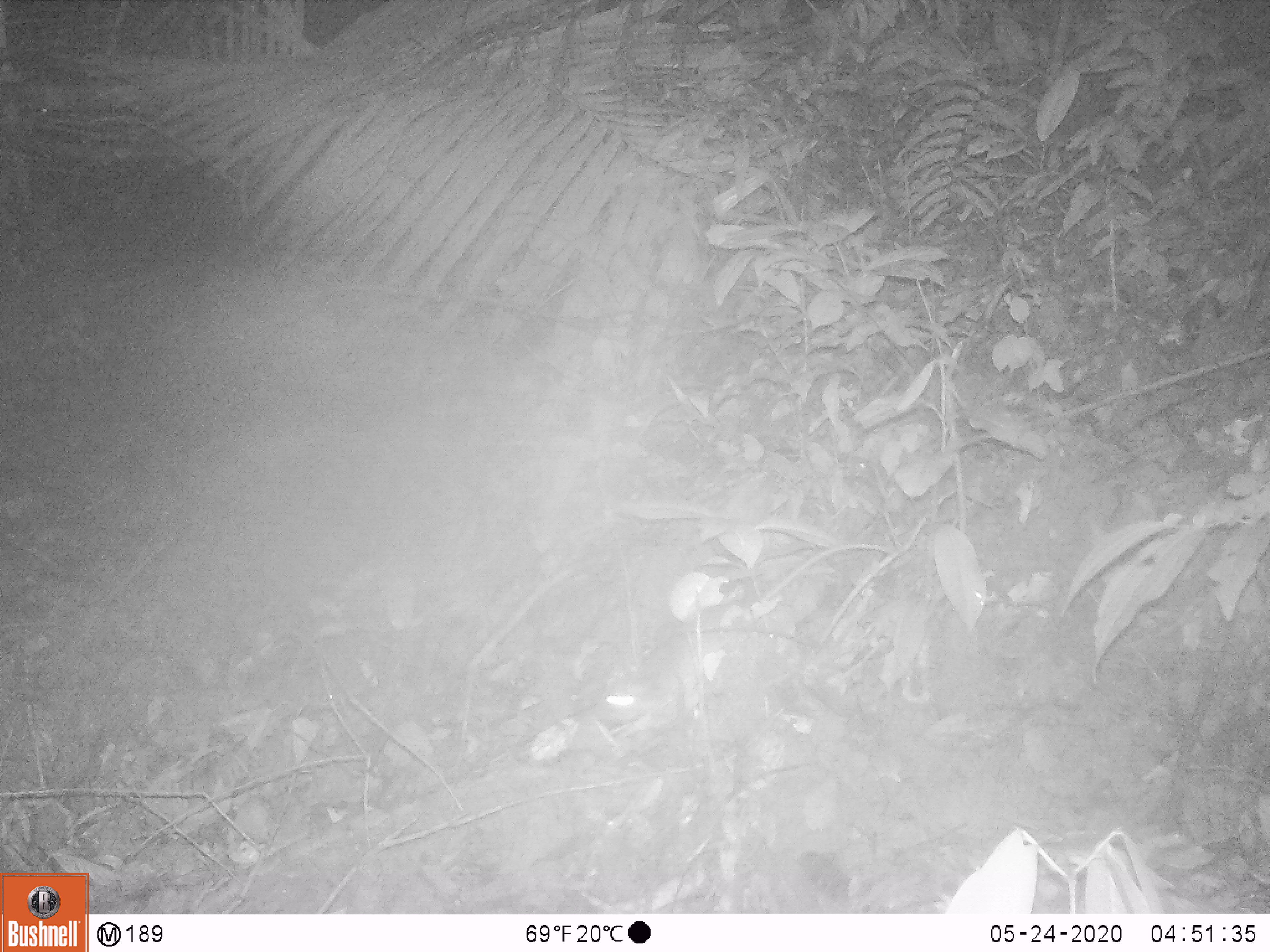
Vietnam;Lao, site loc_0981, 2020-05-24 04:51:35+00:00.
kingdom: Animalia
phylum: Chordata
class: Mammalia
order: Rodentia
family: Muridae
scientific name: Muridae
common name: old-world mice and rats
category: unidentified murid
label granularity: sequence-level